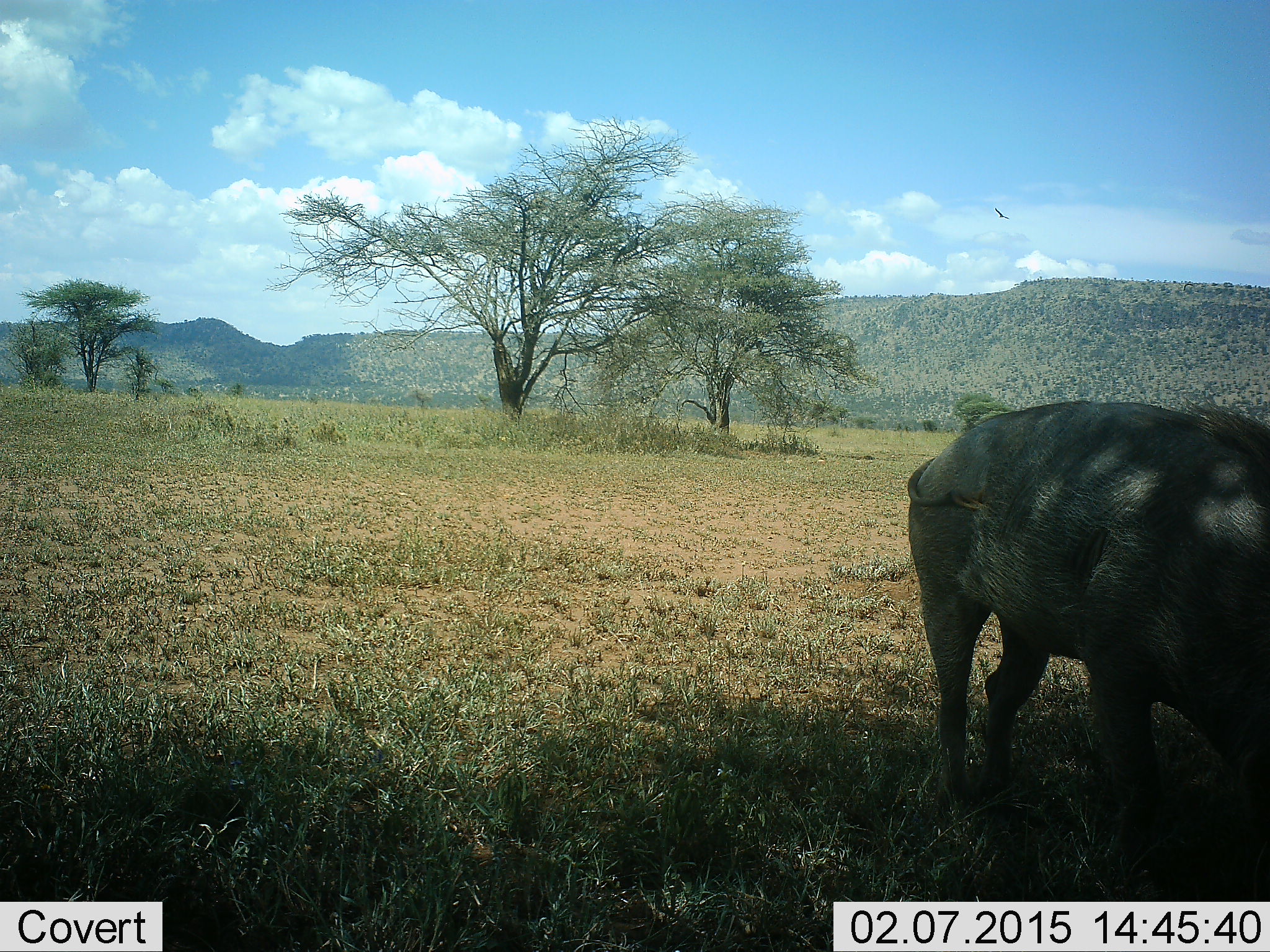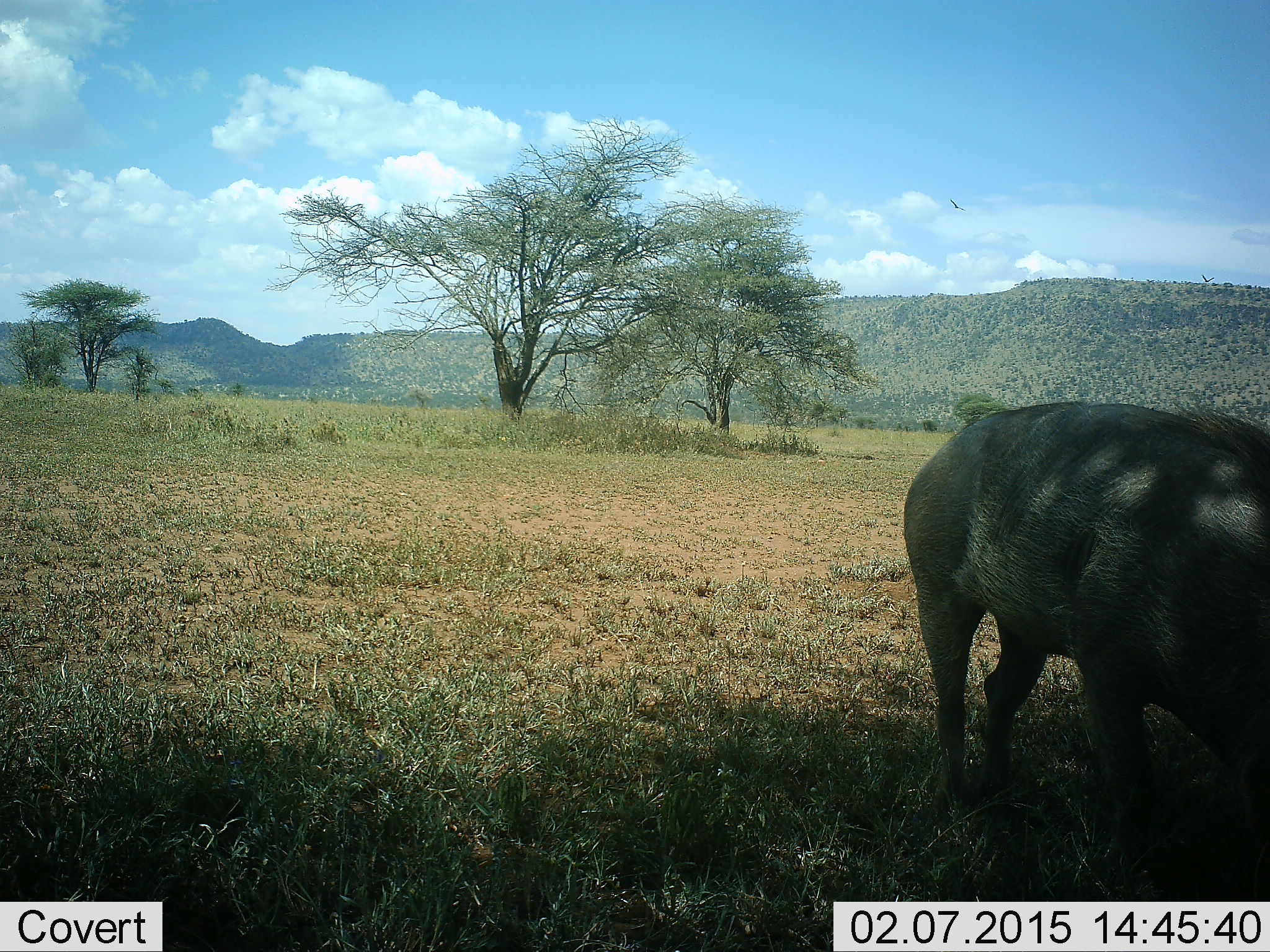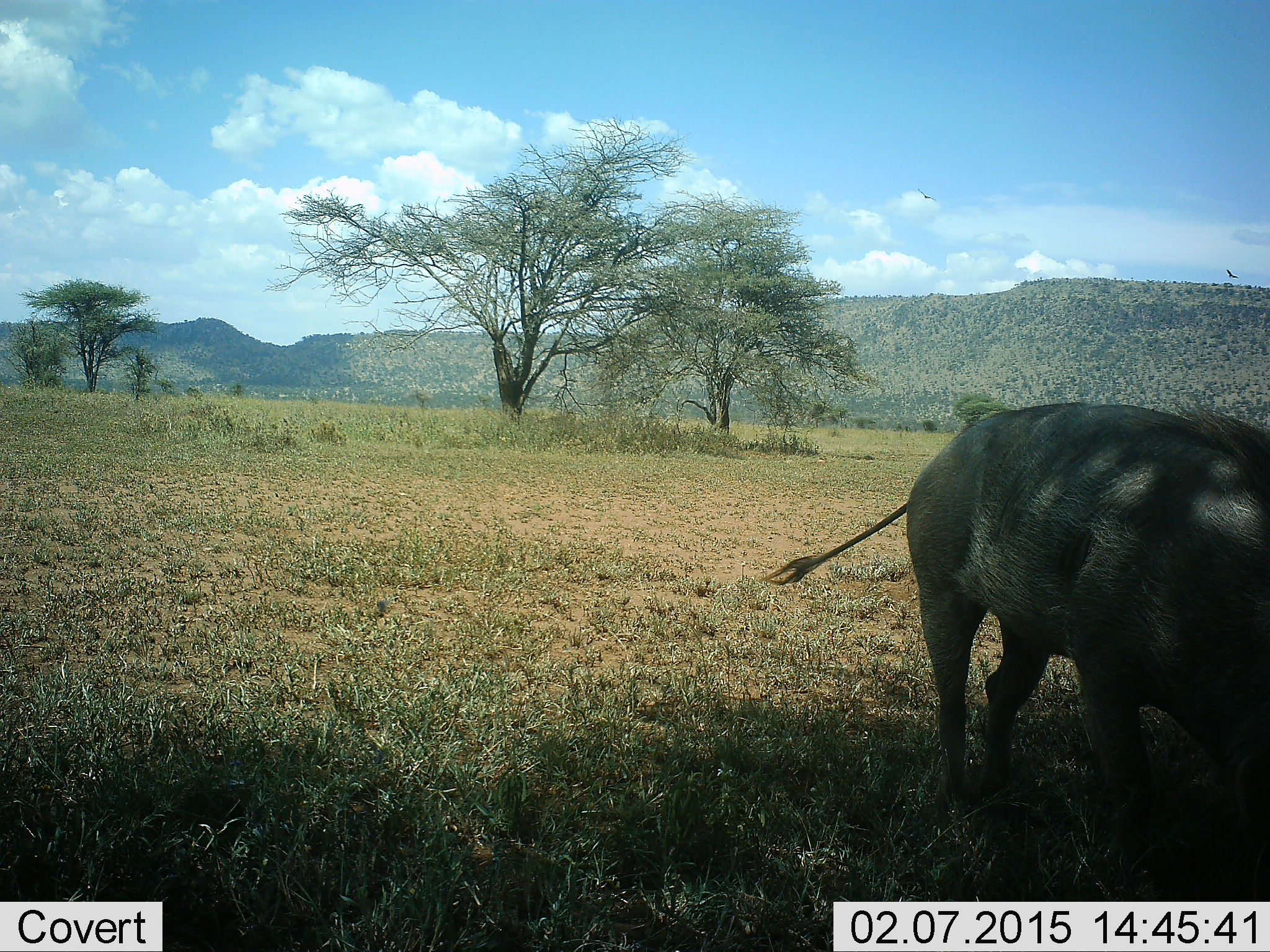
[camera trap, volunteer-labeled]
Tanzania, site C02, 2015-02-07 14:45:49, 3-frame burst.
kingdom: Animalia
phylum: Chordata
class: Mammalia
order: Artiodactyla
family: Suidae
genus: Phacochoerus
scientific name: Phacochoerus africanus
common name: warthog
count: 1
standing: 53%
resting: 0%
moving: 12%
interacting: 0%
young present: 0%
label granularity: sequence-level